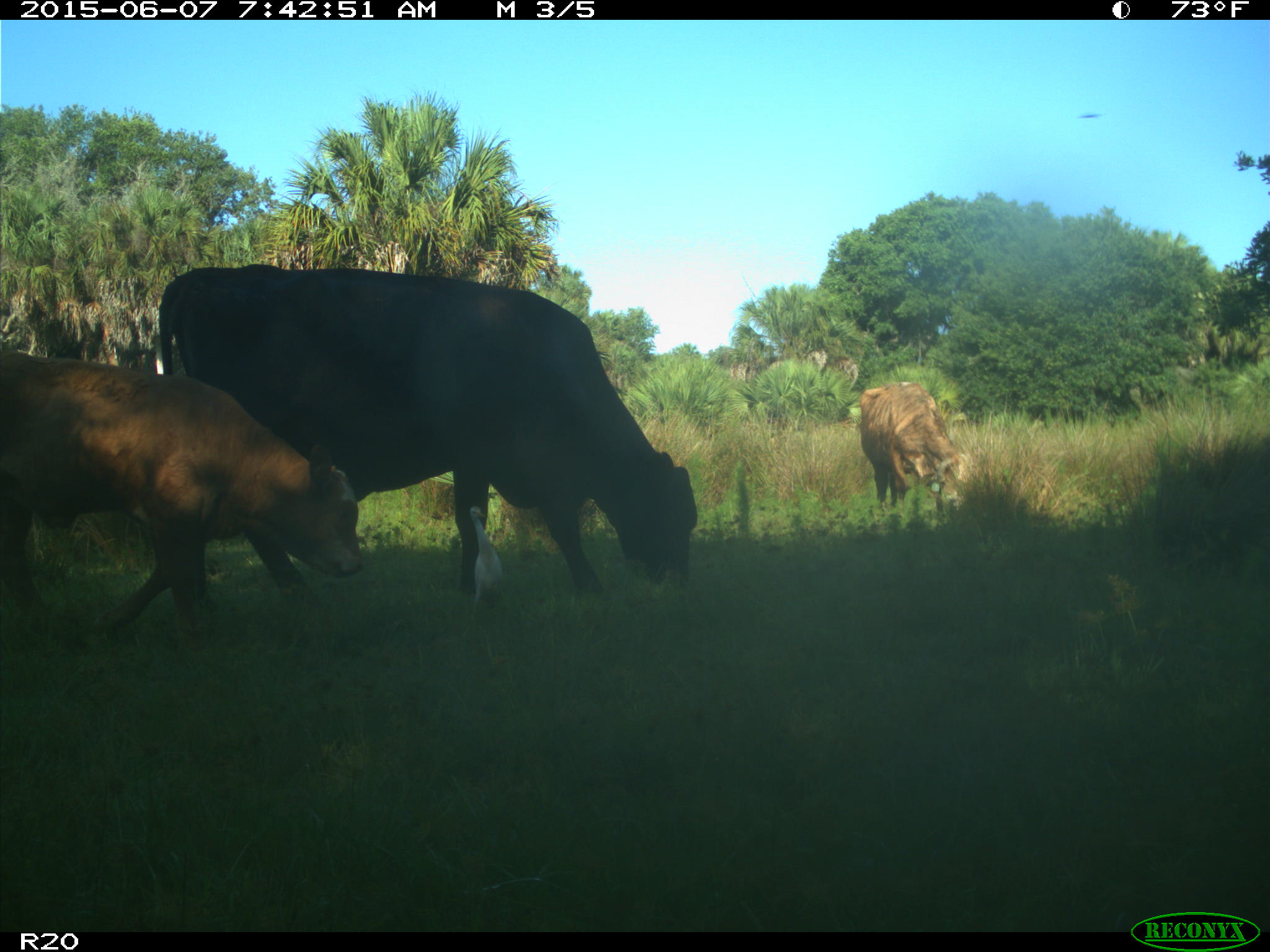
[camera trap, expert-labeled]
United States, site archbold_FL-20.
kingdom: Animalia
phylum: Chordata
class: Mammalia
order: Artiodactyla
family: Bovidae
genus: Bos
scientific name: Bos taurus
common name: domestic cow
Bos taurus (domestic cow).